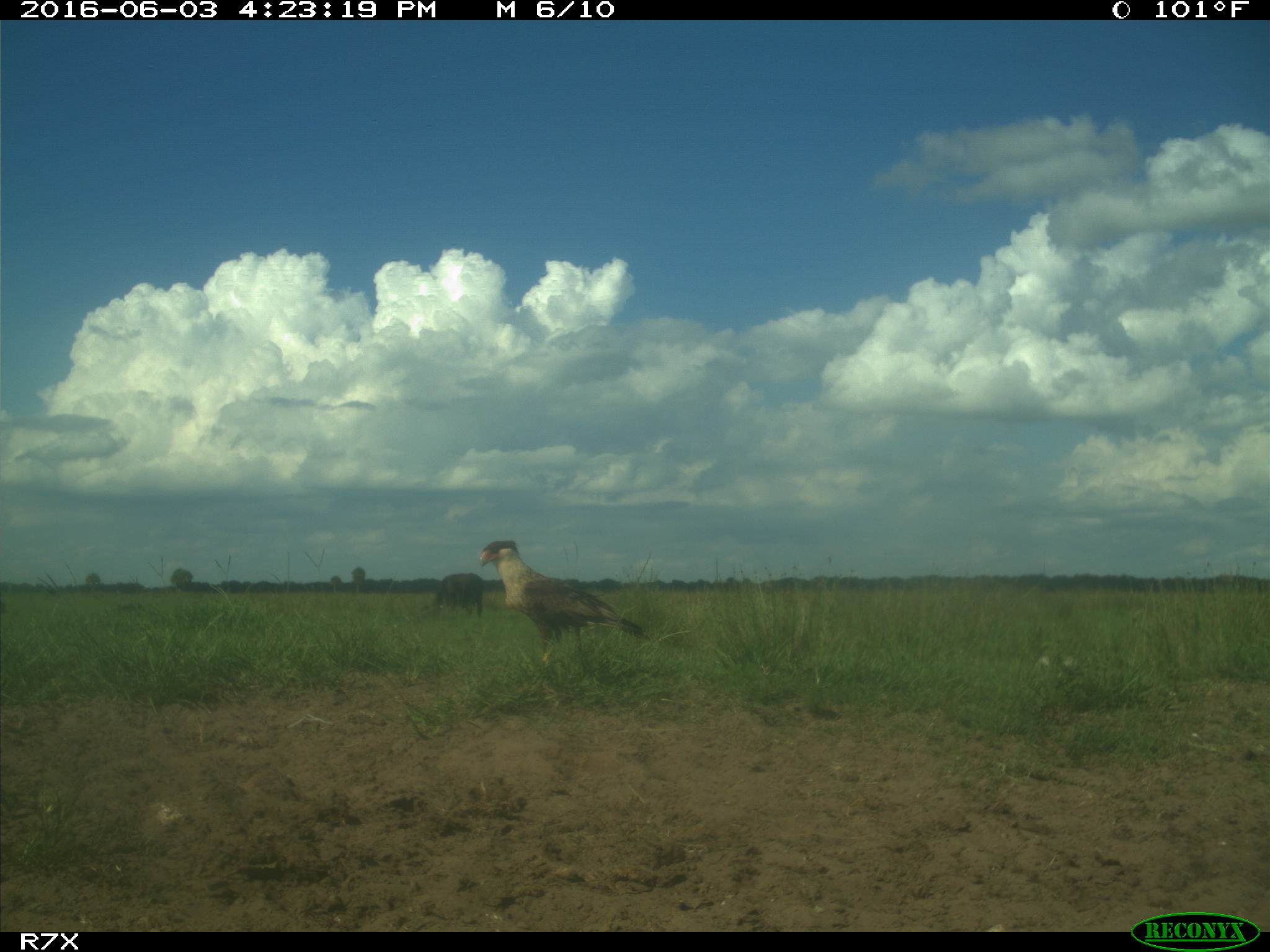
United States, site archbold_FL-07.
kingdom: Animalia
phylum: Chordata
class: Mammalia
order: Artiodactyla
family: Bovidae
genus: Bos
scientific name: Bos taurus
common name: domestic cow